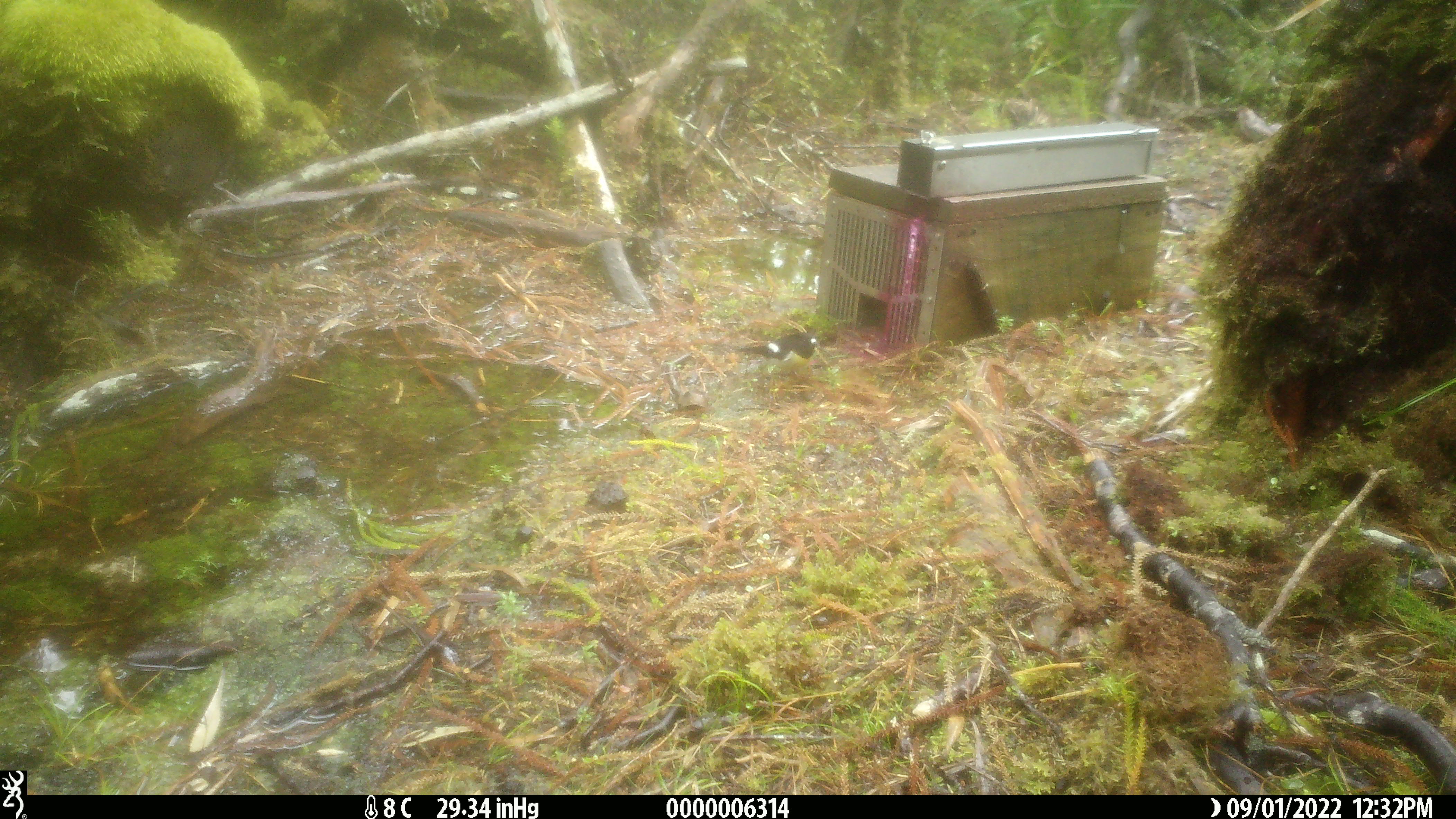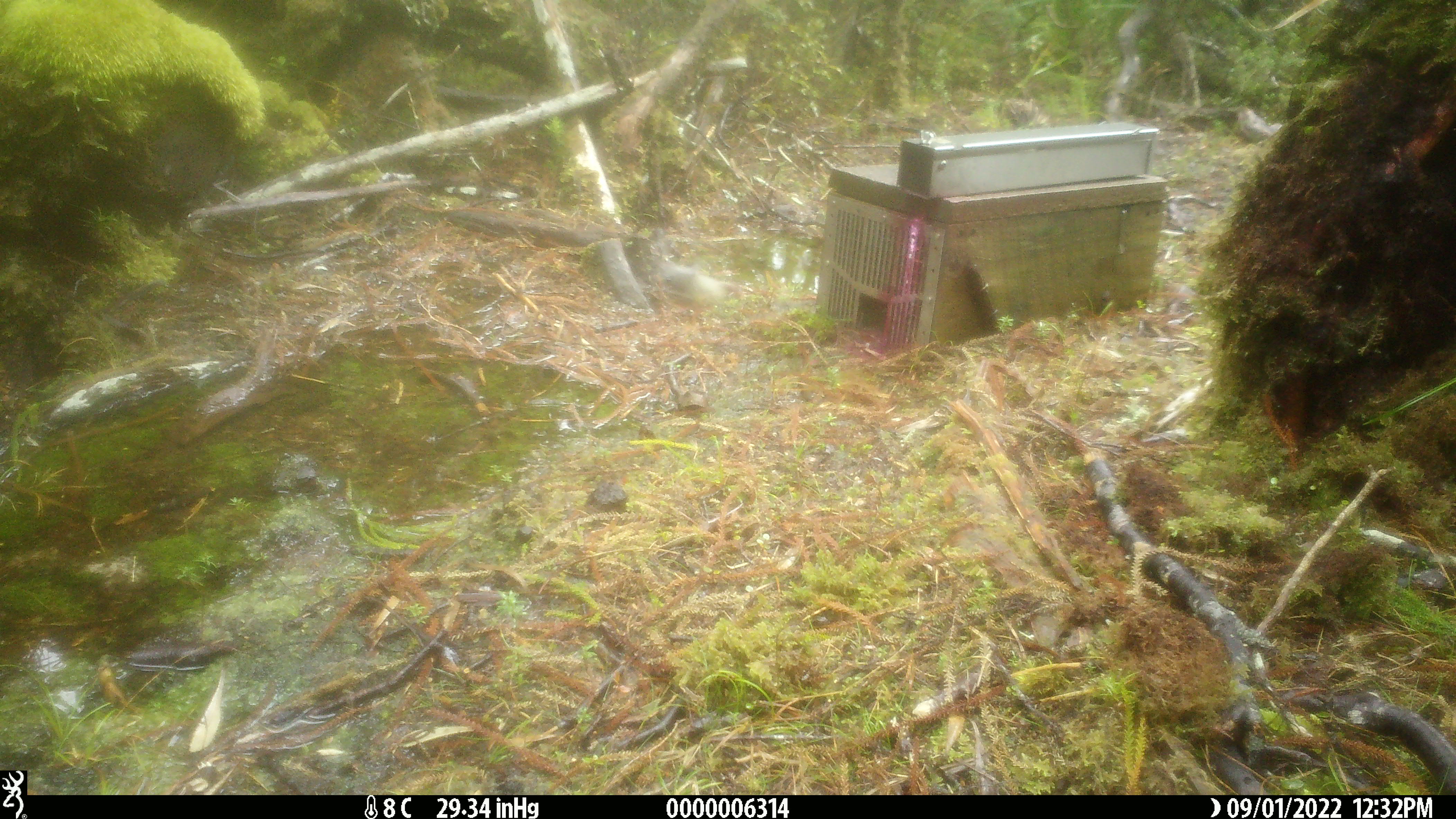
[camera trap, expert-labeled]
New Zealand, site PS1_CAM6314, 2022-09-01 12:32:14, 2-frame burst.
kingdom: Animalia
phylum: Chordata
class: Aves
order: Passeriformes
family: Petroicidae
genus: Petroica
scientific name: Petroica macrocephala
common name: tomtit